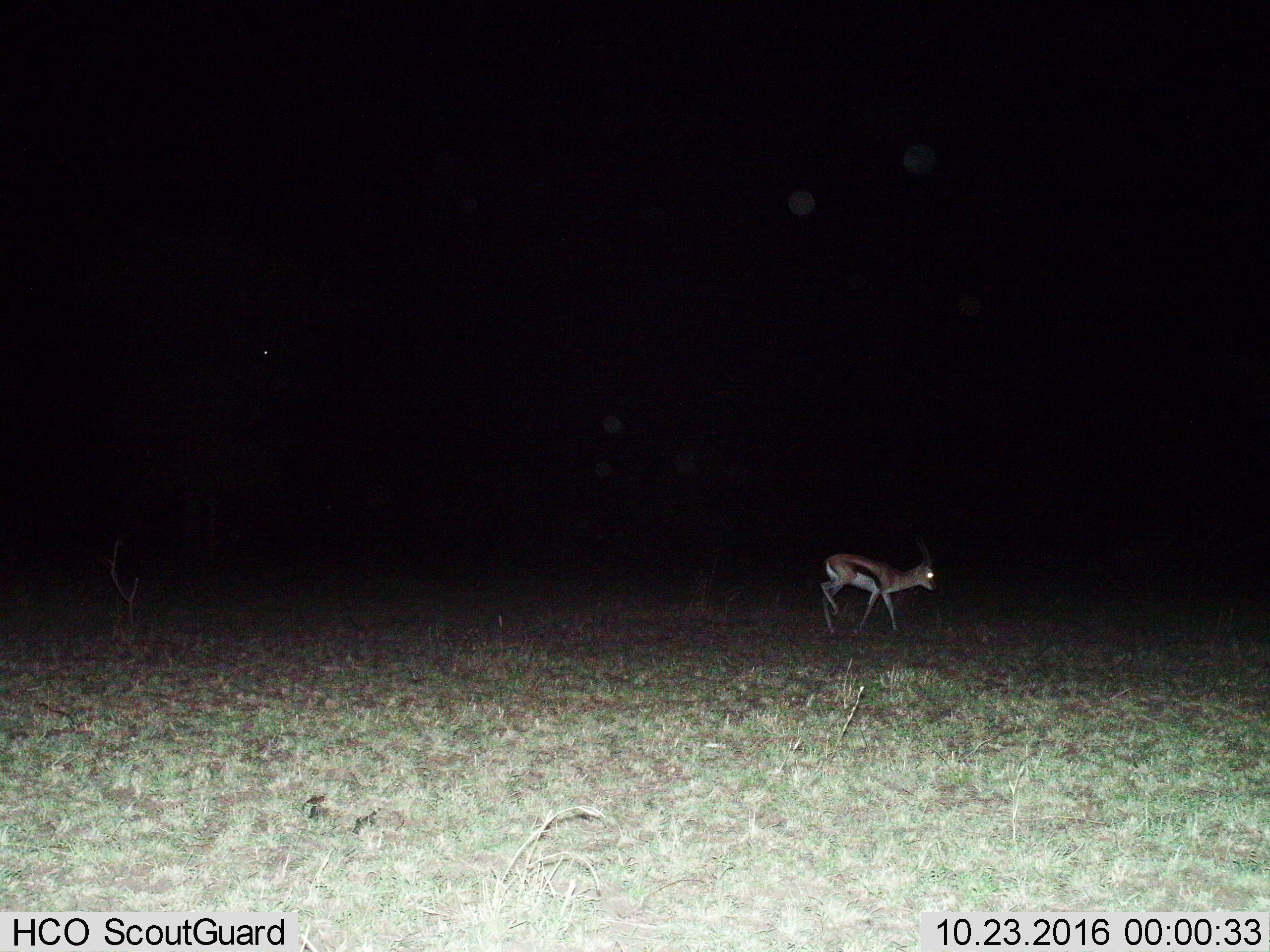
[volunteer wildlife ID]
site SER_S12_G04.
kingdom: Animalia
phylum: Chordata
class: Mammalia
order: Artiodactyla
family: Bovidae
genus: Eudorcas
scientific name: Eudorcas thomsonii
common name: thomson's gazelle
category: gazellethomsons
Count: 1.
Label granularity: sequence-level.